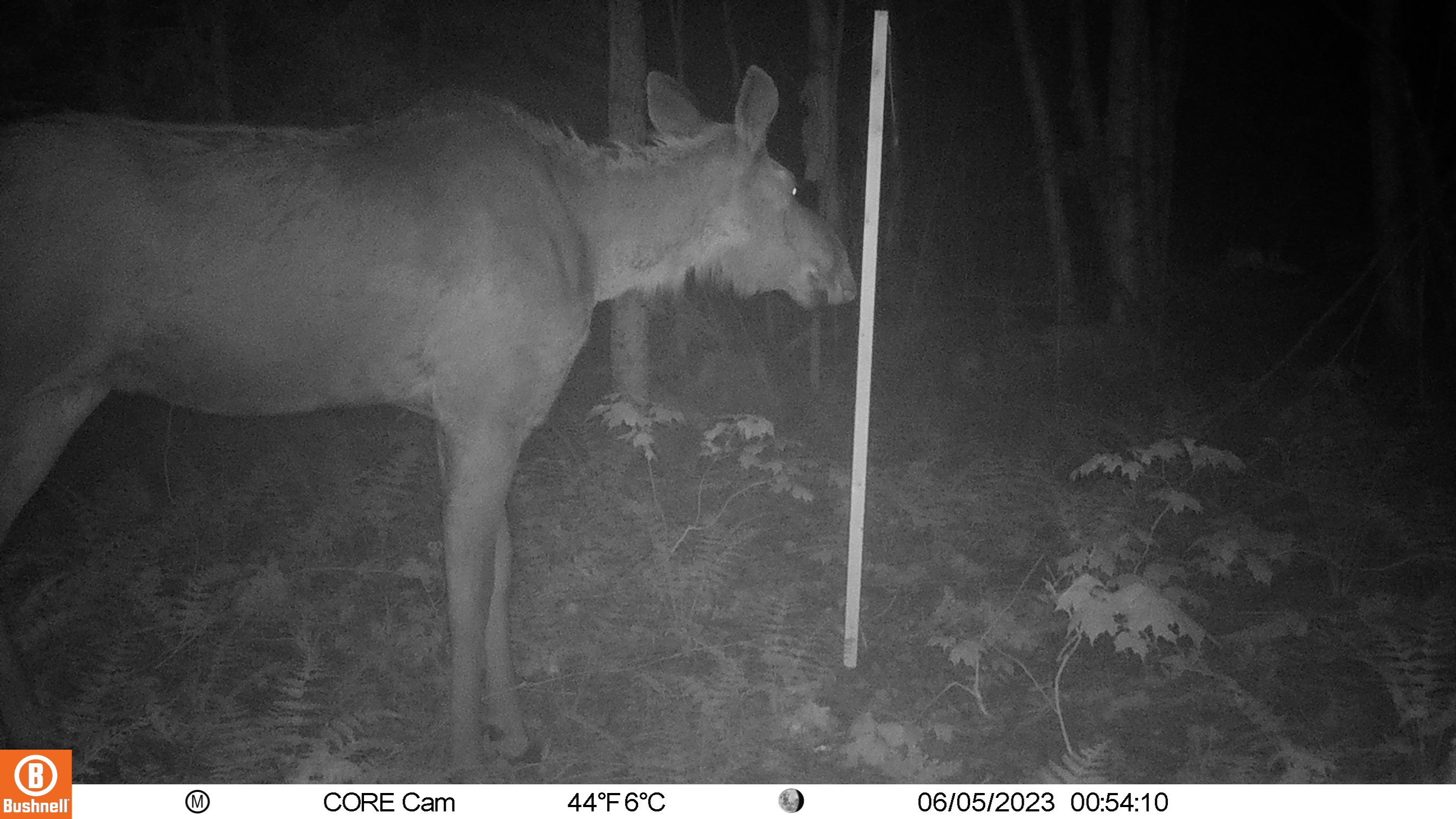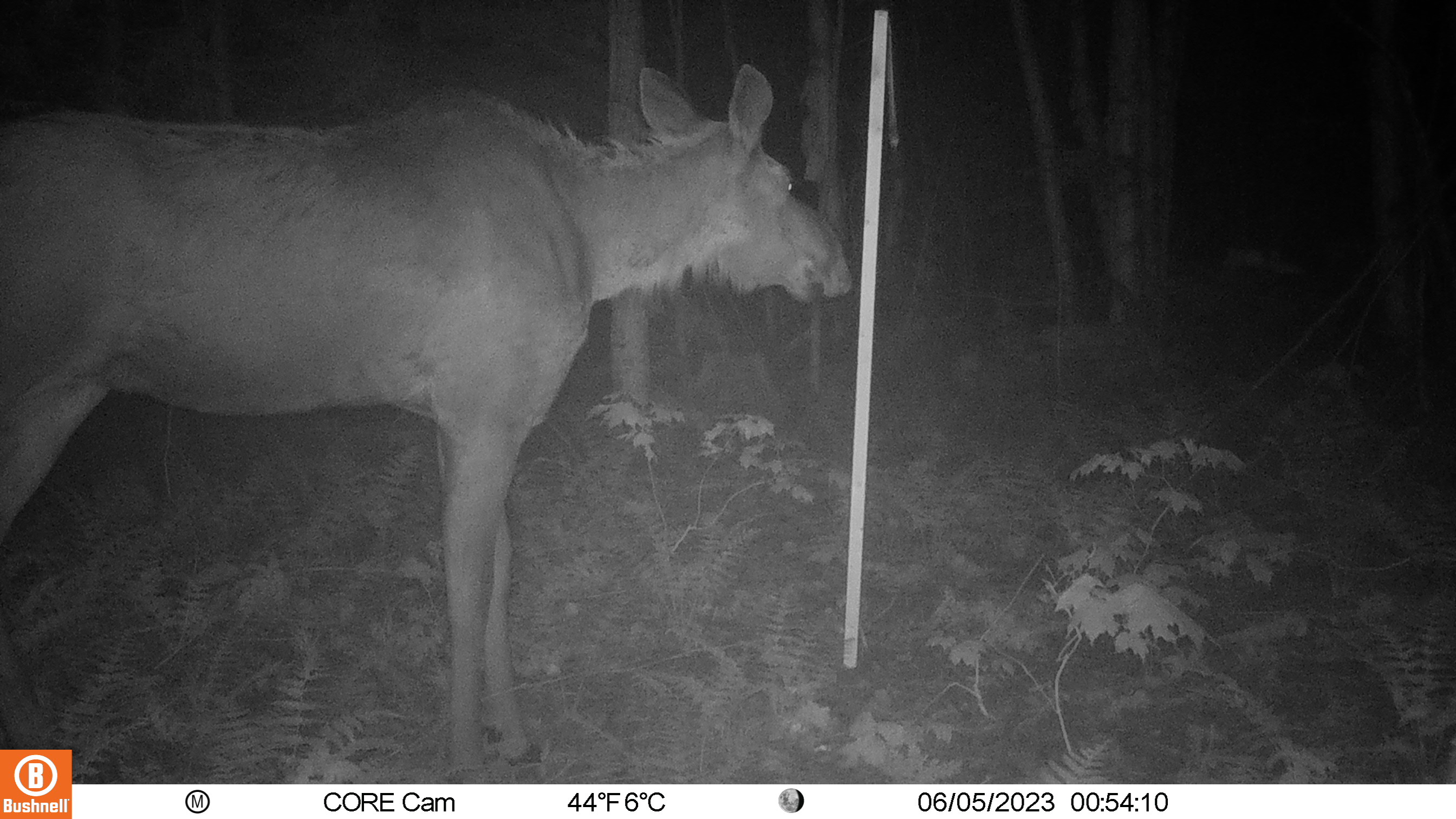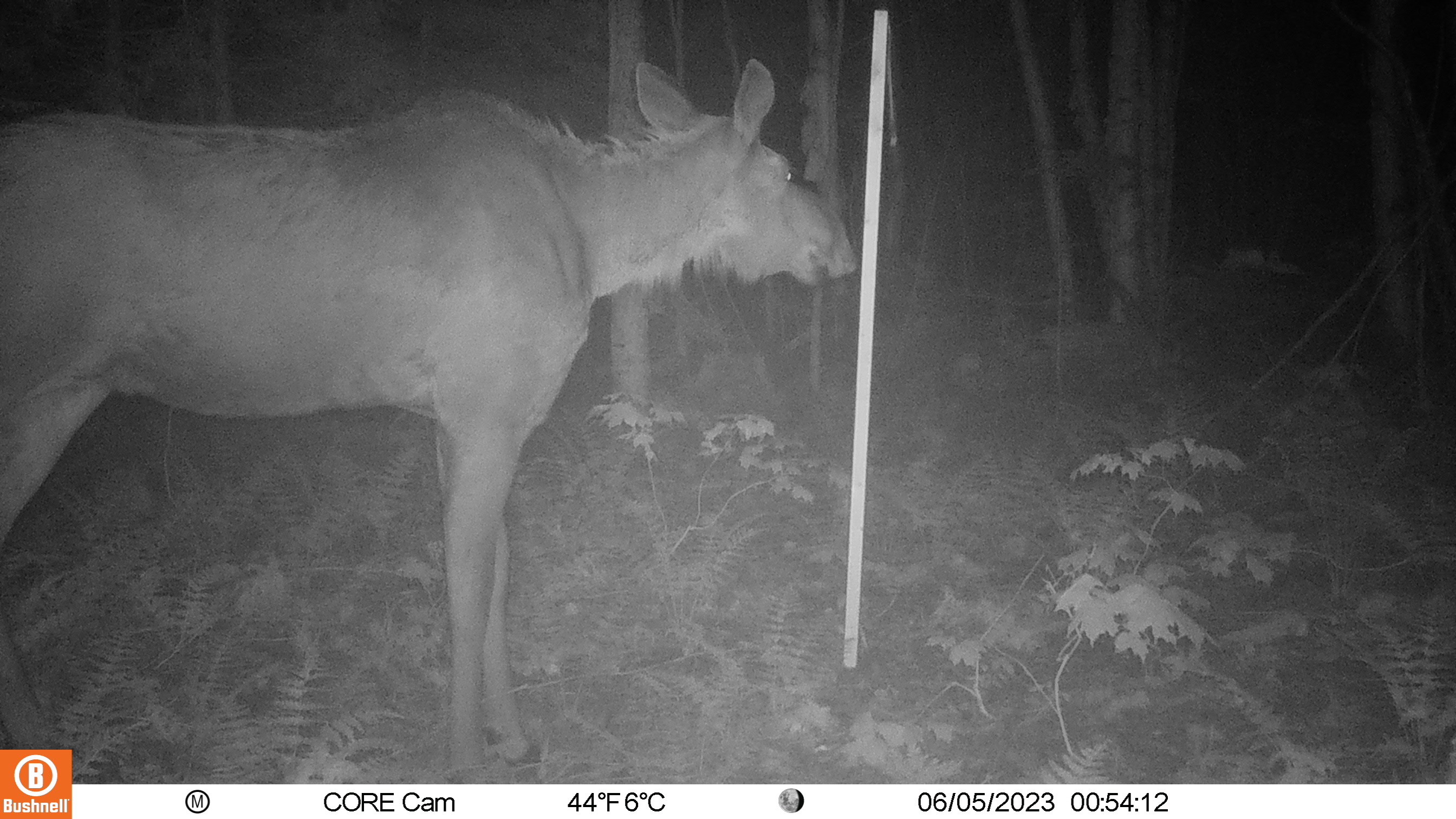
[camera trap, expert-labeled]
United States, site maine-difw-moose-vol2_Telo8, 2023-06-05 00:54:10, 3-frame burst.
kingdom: Animalia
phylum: Chordata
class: Mammalia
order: Artiodactyla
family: Cervidae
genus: Alces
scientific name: Alces alces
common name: moose